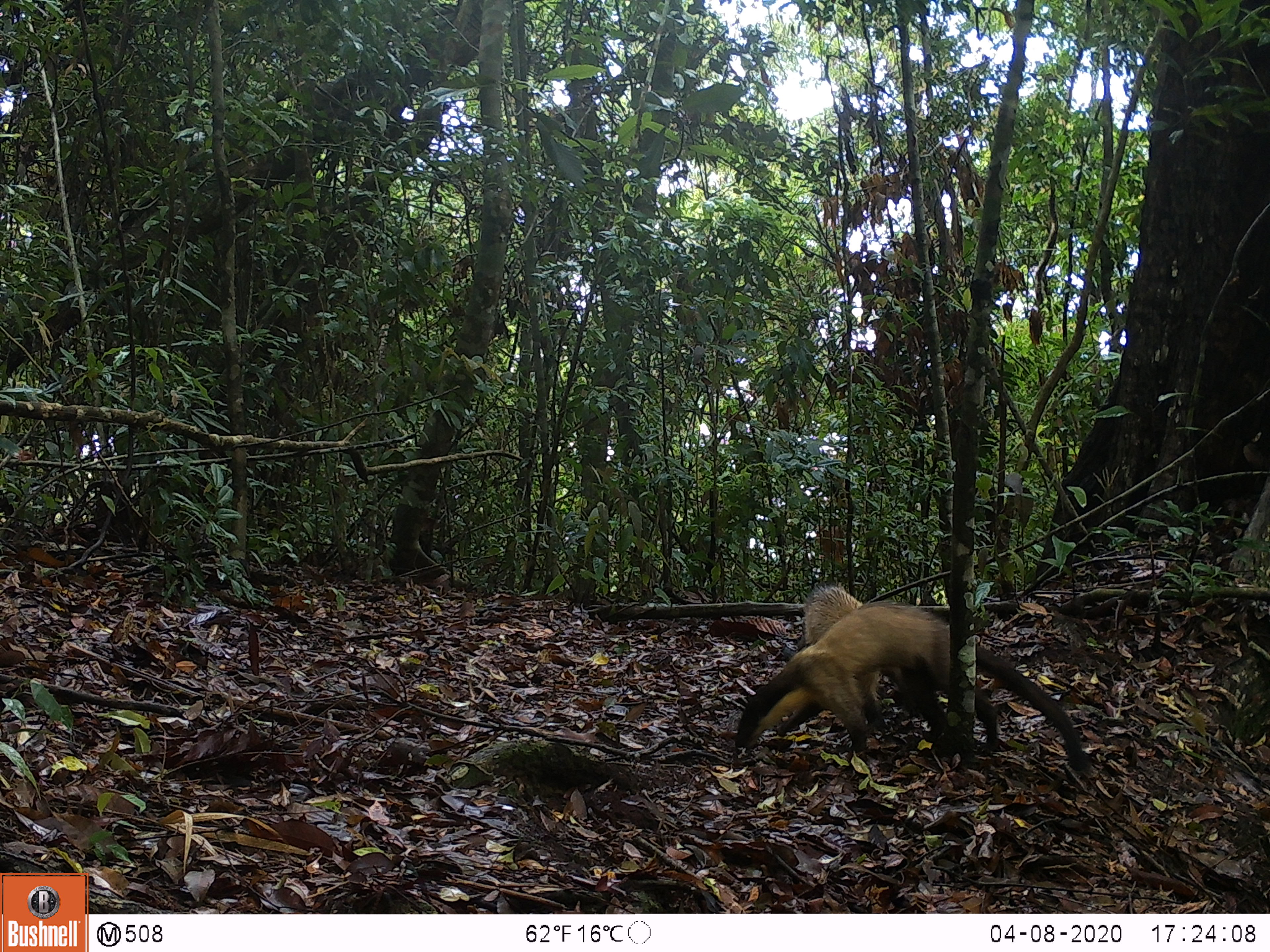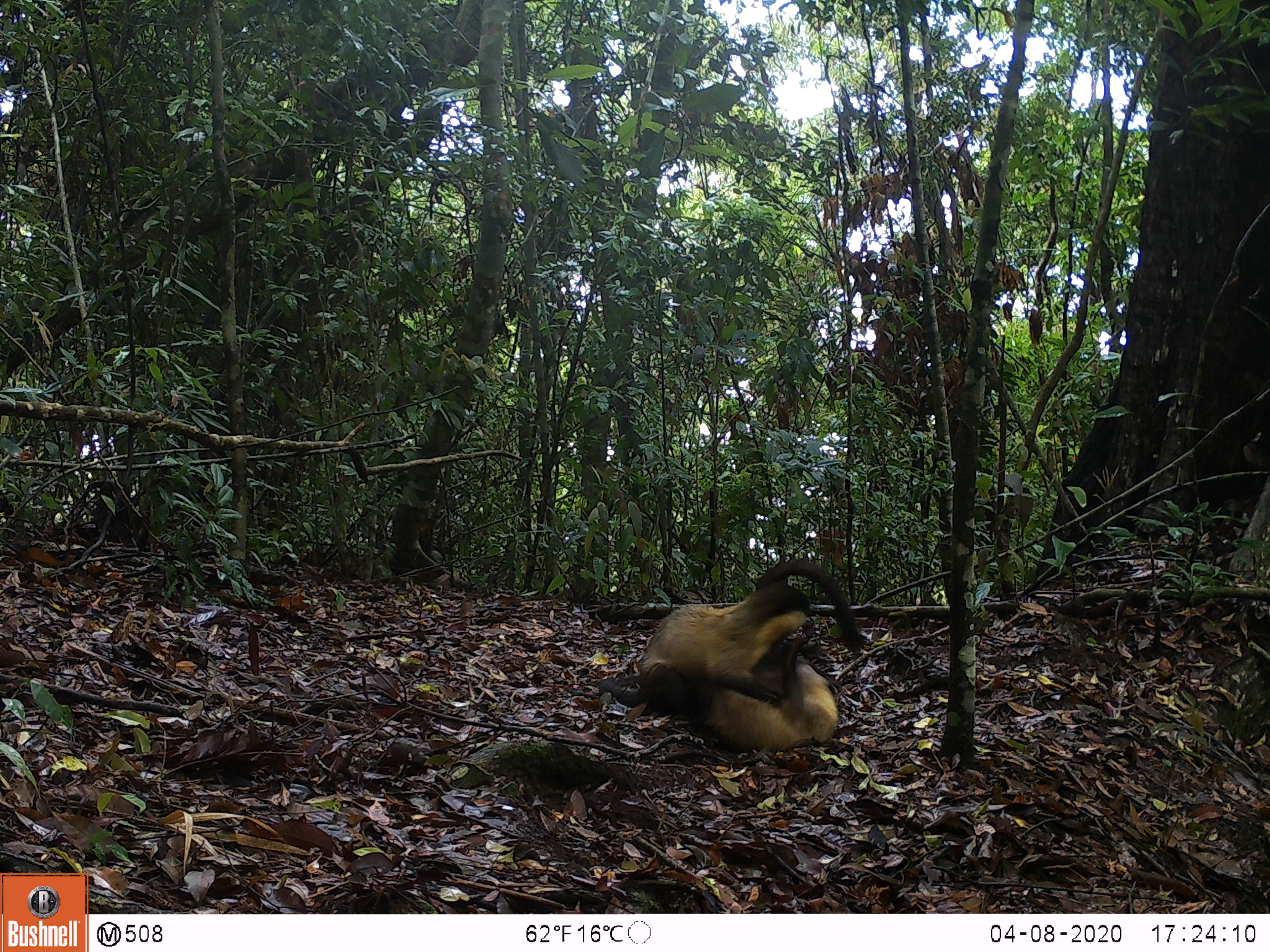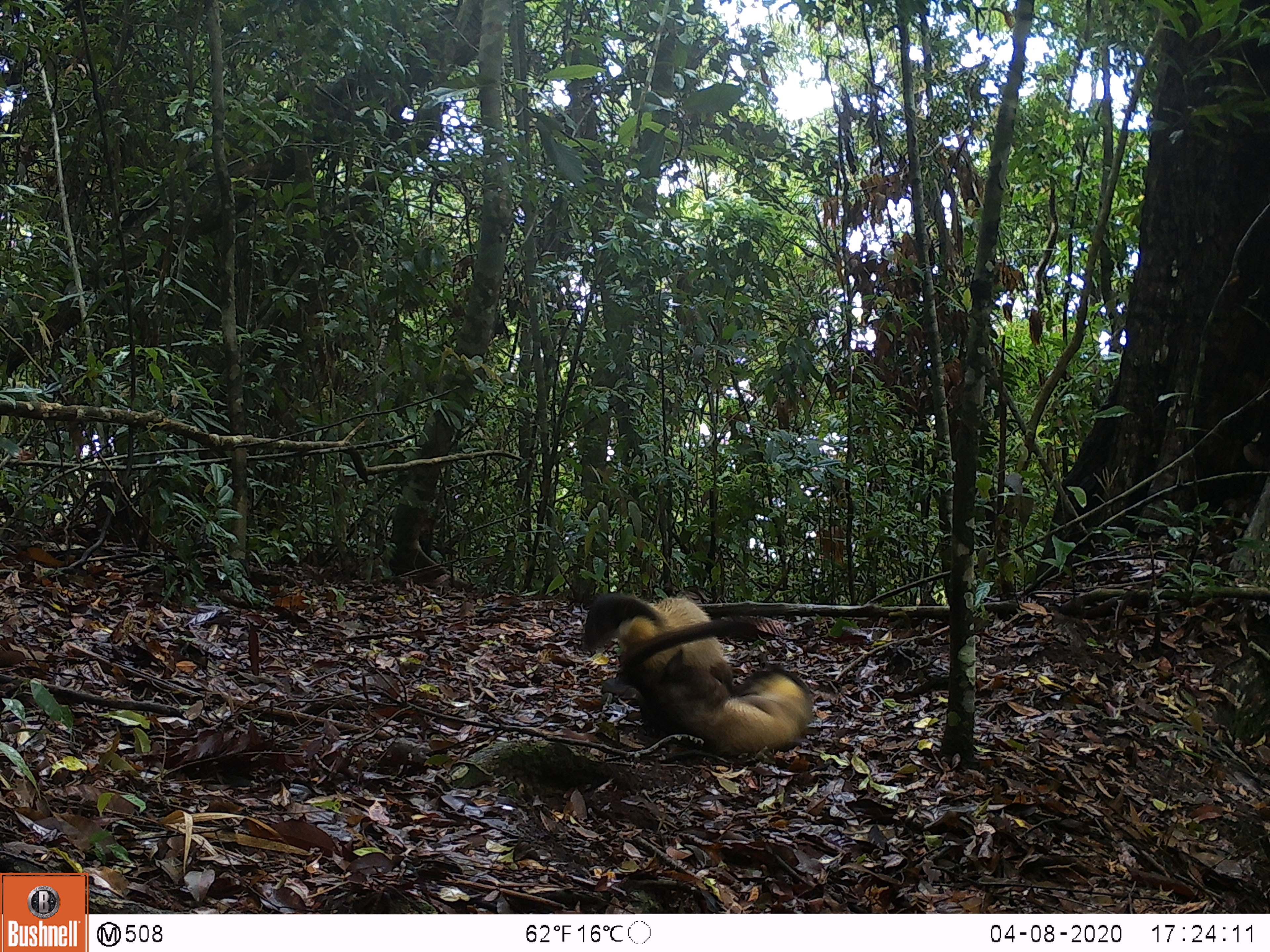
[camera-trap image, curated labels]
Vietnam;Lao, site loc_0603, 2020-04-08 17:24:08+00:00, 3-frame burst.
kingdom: Animalia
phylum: Chordata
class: Mammalia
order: Carnivora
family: Mustelidae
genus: Martes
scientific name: Martes flavigula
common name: yellow-throated marten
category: yellow throated marten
Yellow throated marten (yellow-throated marten) (Martes flavigula). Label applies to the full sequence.